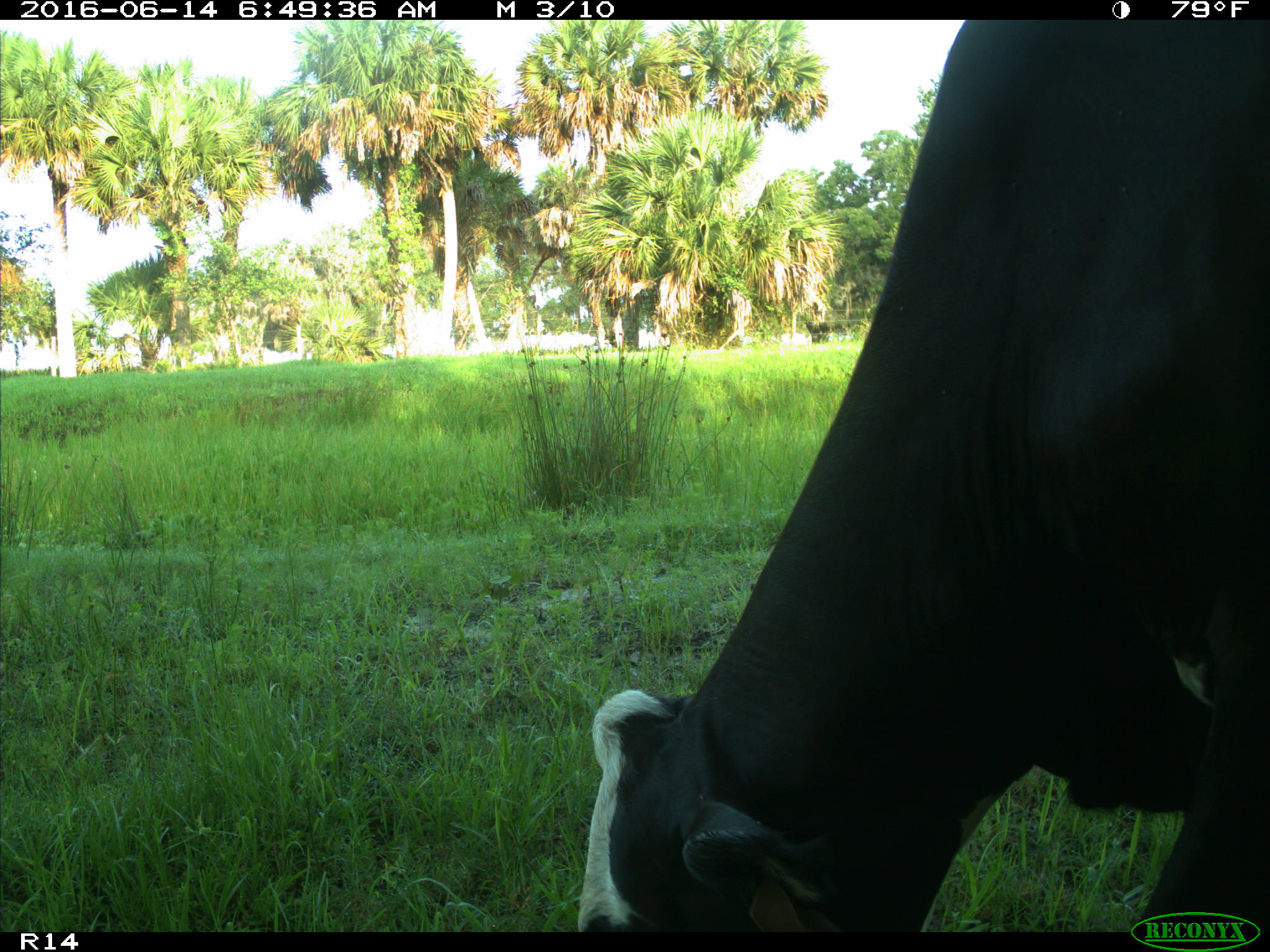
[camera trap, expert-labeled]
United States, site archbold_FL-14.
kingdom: Animalia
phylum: Chordata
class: Mammalia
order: Artiodactyla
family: Bovidae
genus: Bos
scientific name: Bos taurus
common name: domestic cow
Bos taurus (domestic cow).